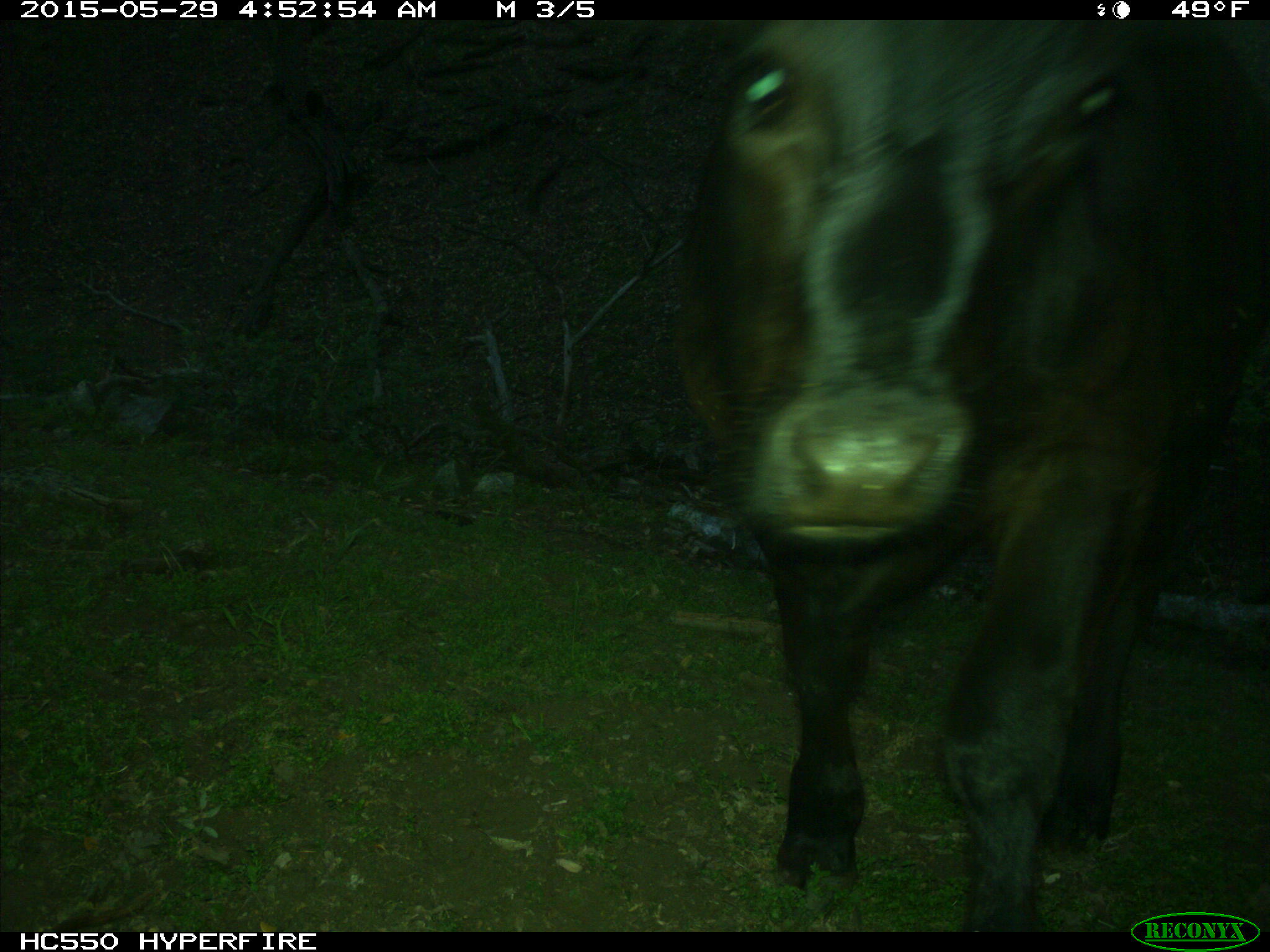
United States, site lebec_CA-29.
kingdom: Animalia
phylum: Chordata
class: Mammalia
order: Artiodactyla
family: Bovidae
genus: Bos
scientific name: Bos taurus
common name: domestic cow